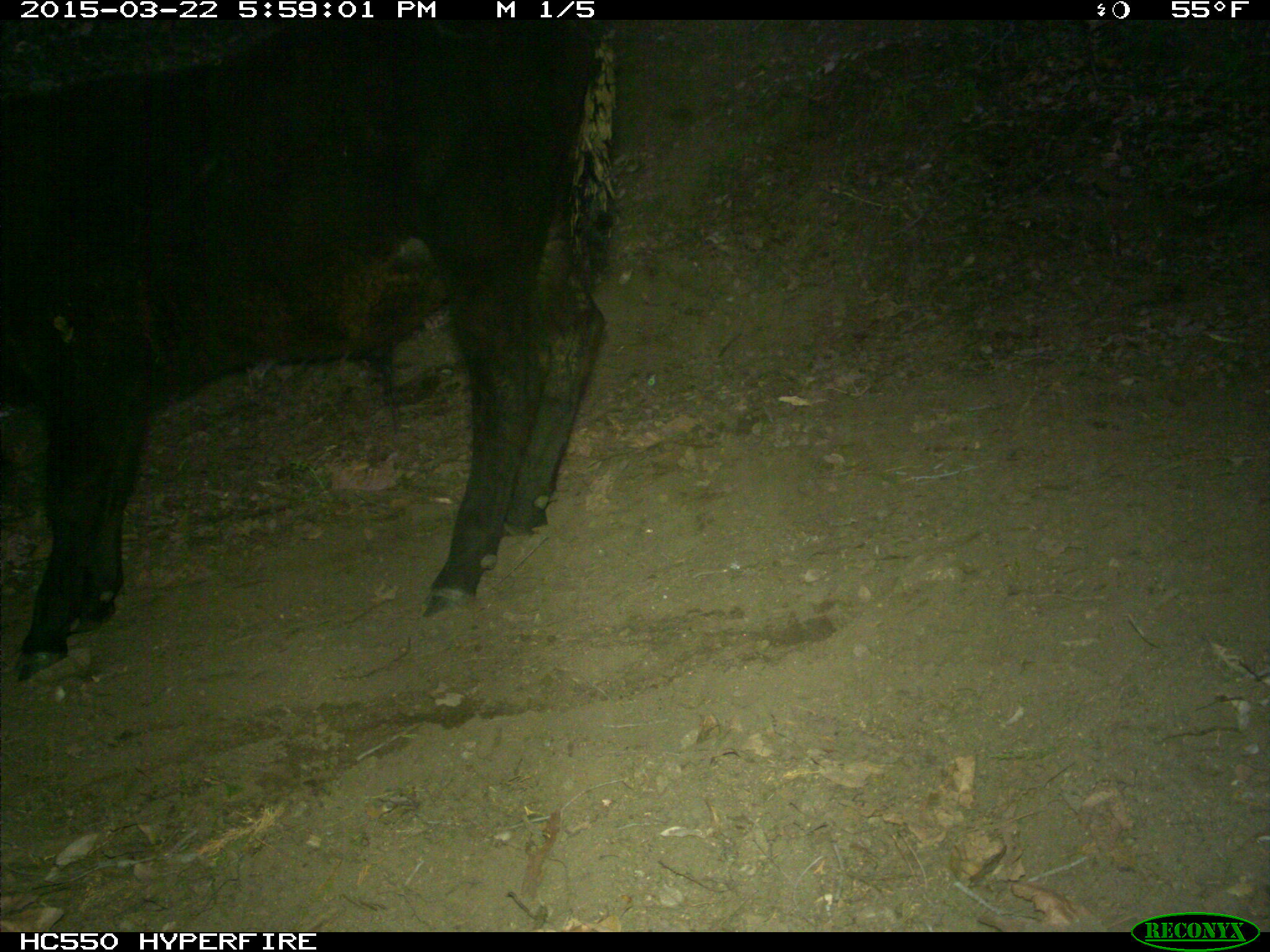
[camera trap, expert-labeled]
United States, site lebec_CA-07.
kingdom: Animalia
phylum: Chordata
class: Mammalia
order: Artiodactyla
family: Bovidae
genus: Bos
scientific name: Bos taurus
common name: domestic cow